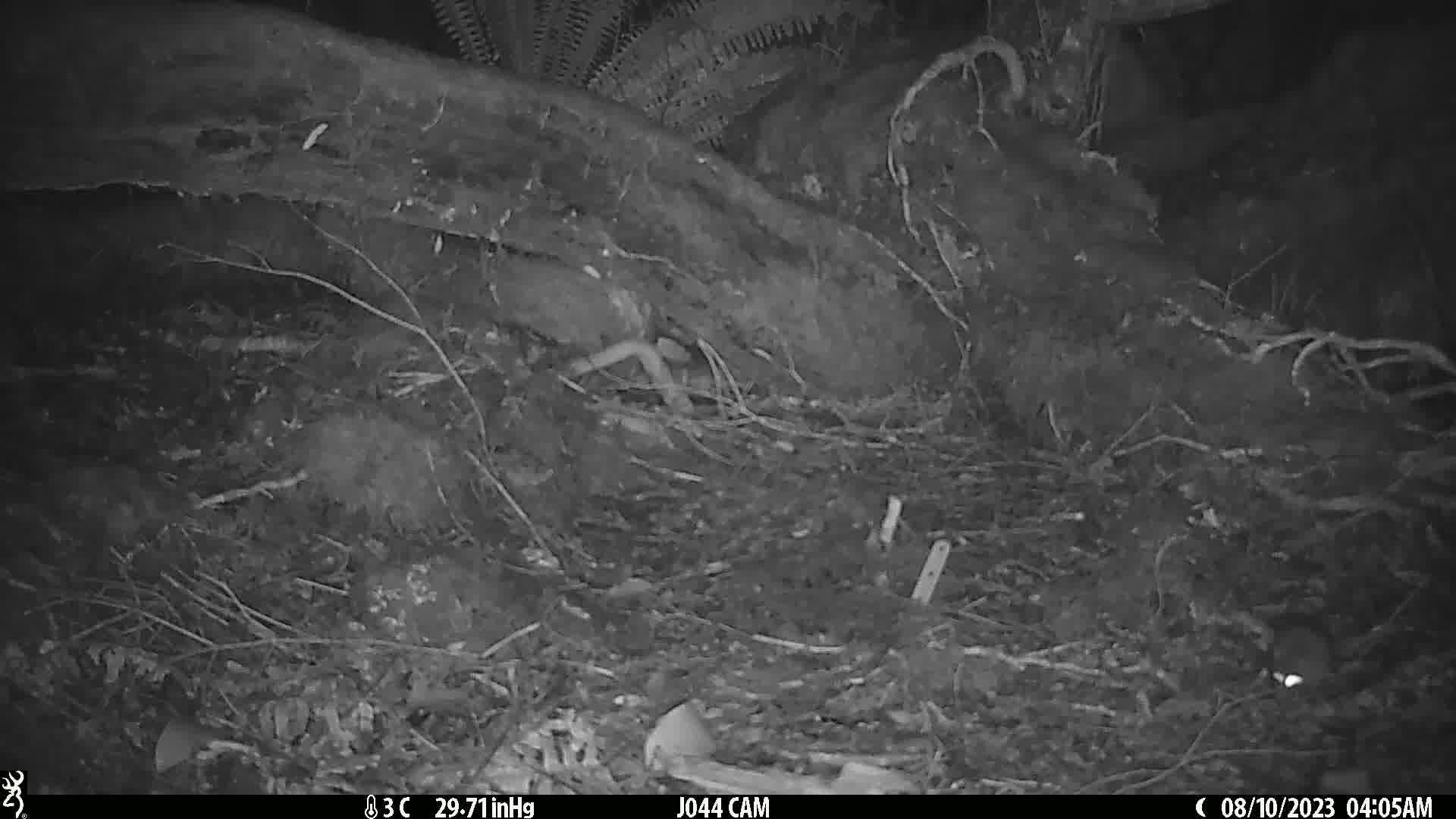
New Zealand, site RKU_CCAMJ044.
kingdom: Animalia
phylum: Chordata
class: Mammalia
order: Rodentia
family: Muridae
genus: Rattus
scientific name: Rattus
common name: rat